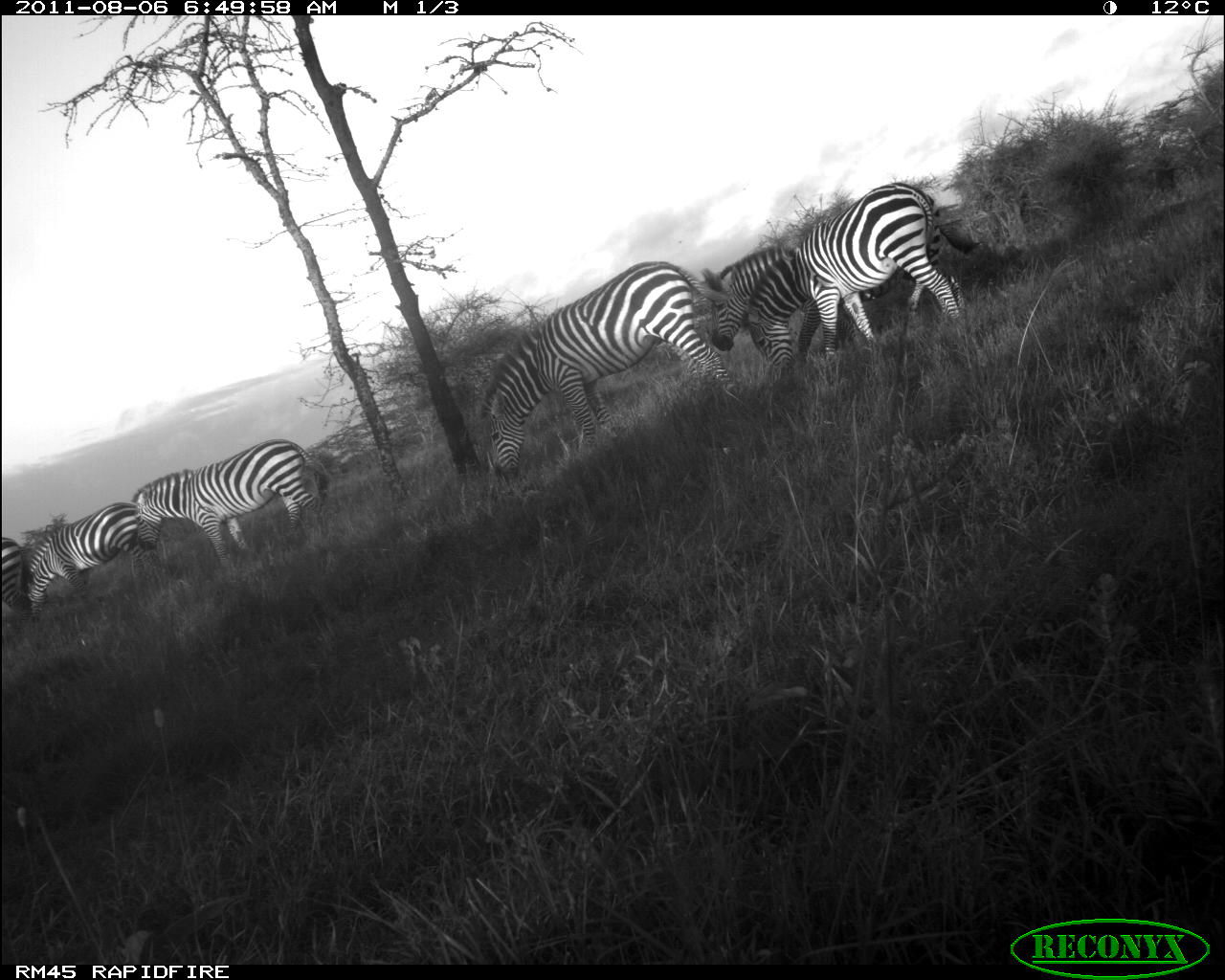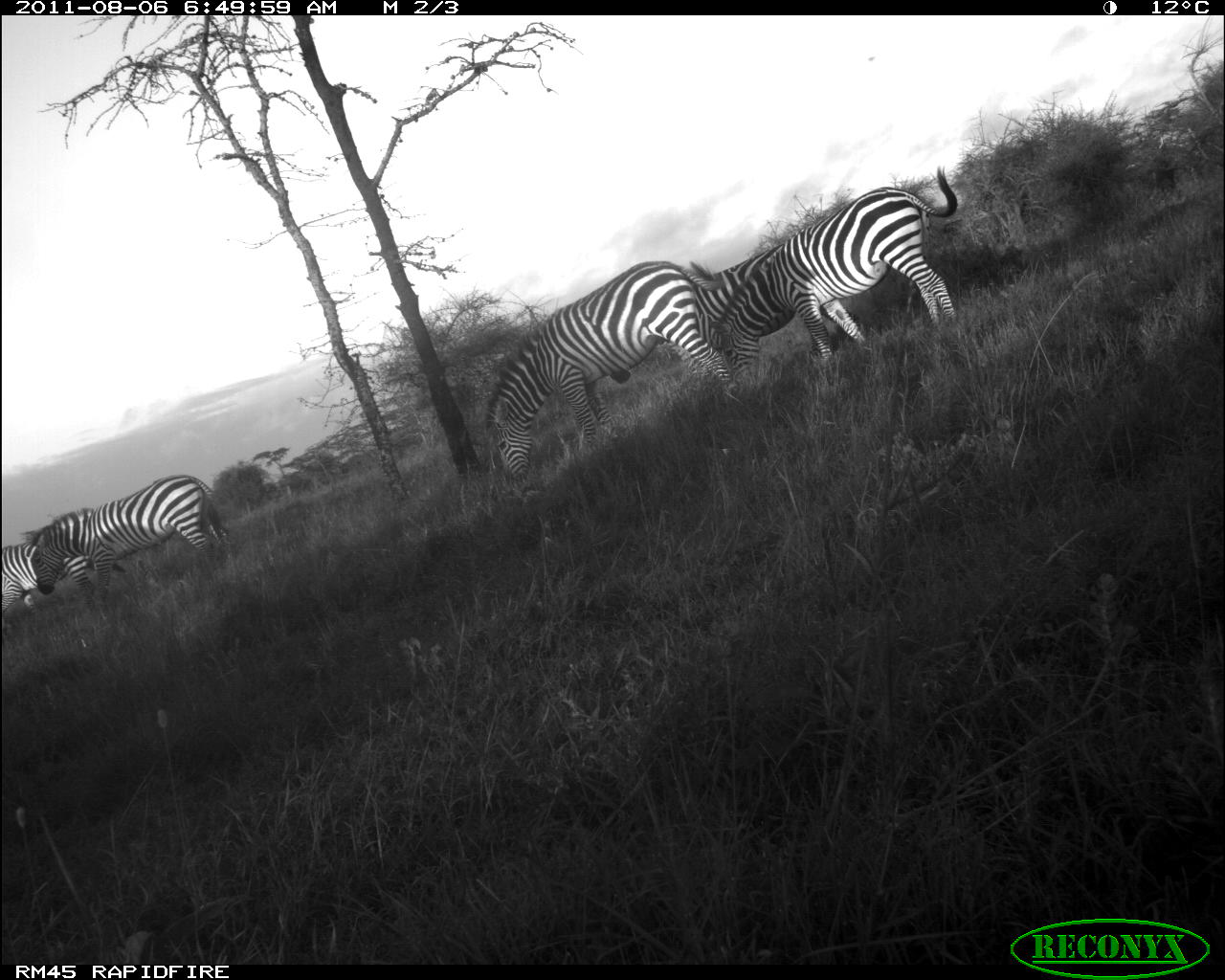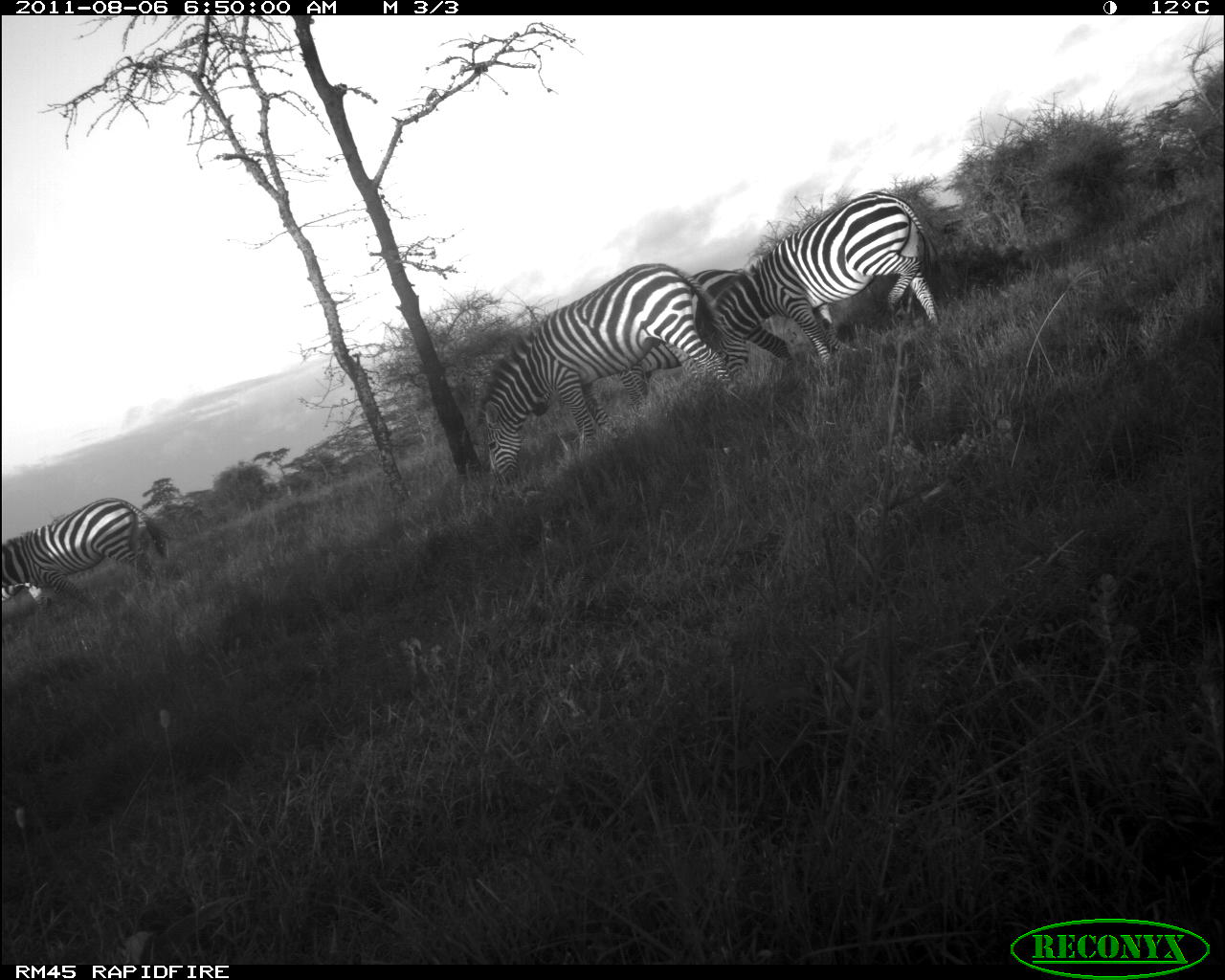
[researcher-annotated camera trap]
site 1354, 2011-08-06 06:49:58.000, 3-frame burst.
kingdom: Animalia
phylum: Chordata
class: Mammalia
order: Perissodactyla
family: Equidae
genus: Equus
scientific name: Equus quagga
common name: plains zebra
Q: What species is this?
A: Equus quagga (plains zebra).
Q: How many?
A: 6.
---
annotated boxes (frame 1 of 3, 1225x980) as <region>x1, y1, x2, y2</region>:
equus quagga: <region>480, 261, 735, 477</region>; <region>700, 194, 979, 351</region>; <region>743, 182, 960, 368</region>; <region>136, 438, 330, 565</region>; <region>28, 501, 164, 619</region>; <region>2, 536, 24, 614</region>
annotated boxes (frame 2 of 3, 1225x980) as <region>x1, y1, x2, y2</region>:
equus quagga: <region>710, 165, 960, 400</region>; <region>481, 260, 733, 482</region>; <region>20, 474, 230, 609</region>; <region>661, 263, 762, 385</region>; <region>2, 541, 129, 620</region>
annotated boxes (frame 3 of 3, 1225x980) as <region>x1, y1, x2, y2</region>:
equus quagga: <region>477, 261, 739, 479</region>; <region>714, 192, 940, 380</region>; <region>630, 269, 793, 401</region>; <region>2, 498, 177, 611</region>